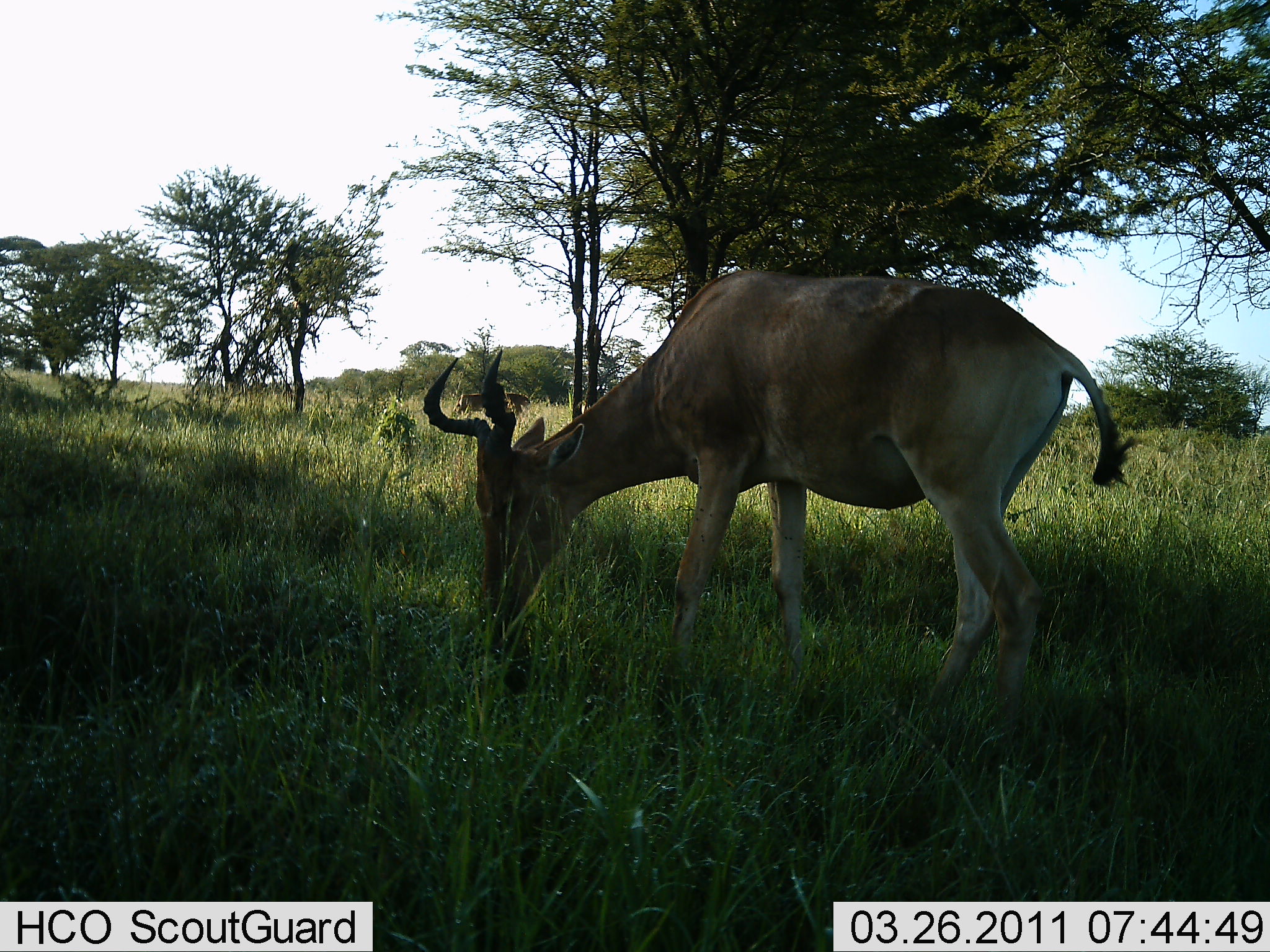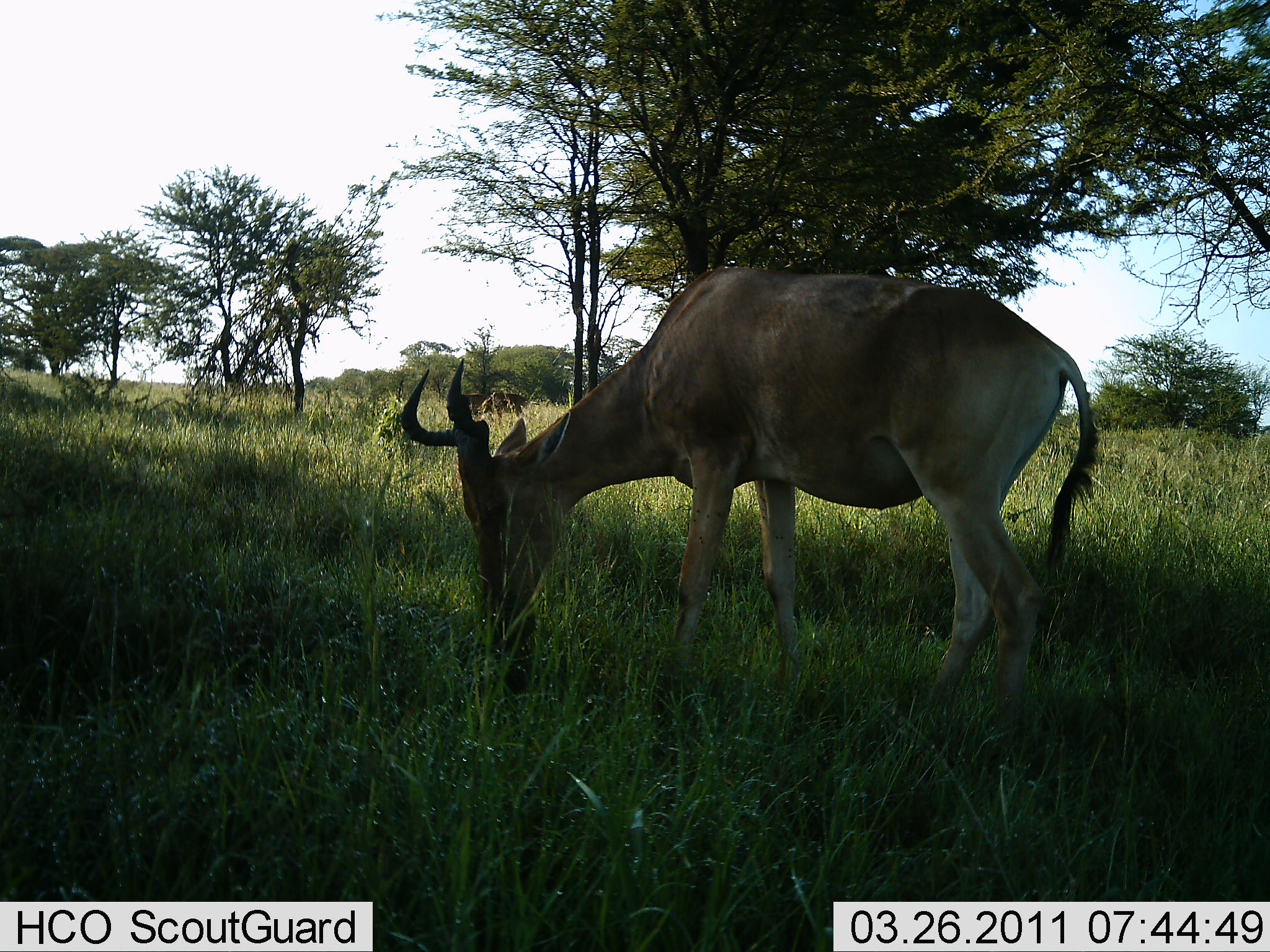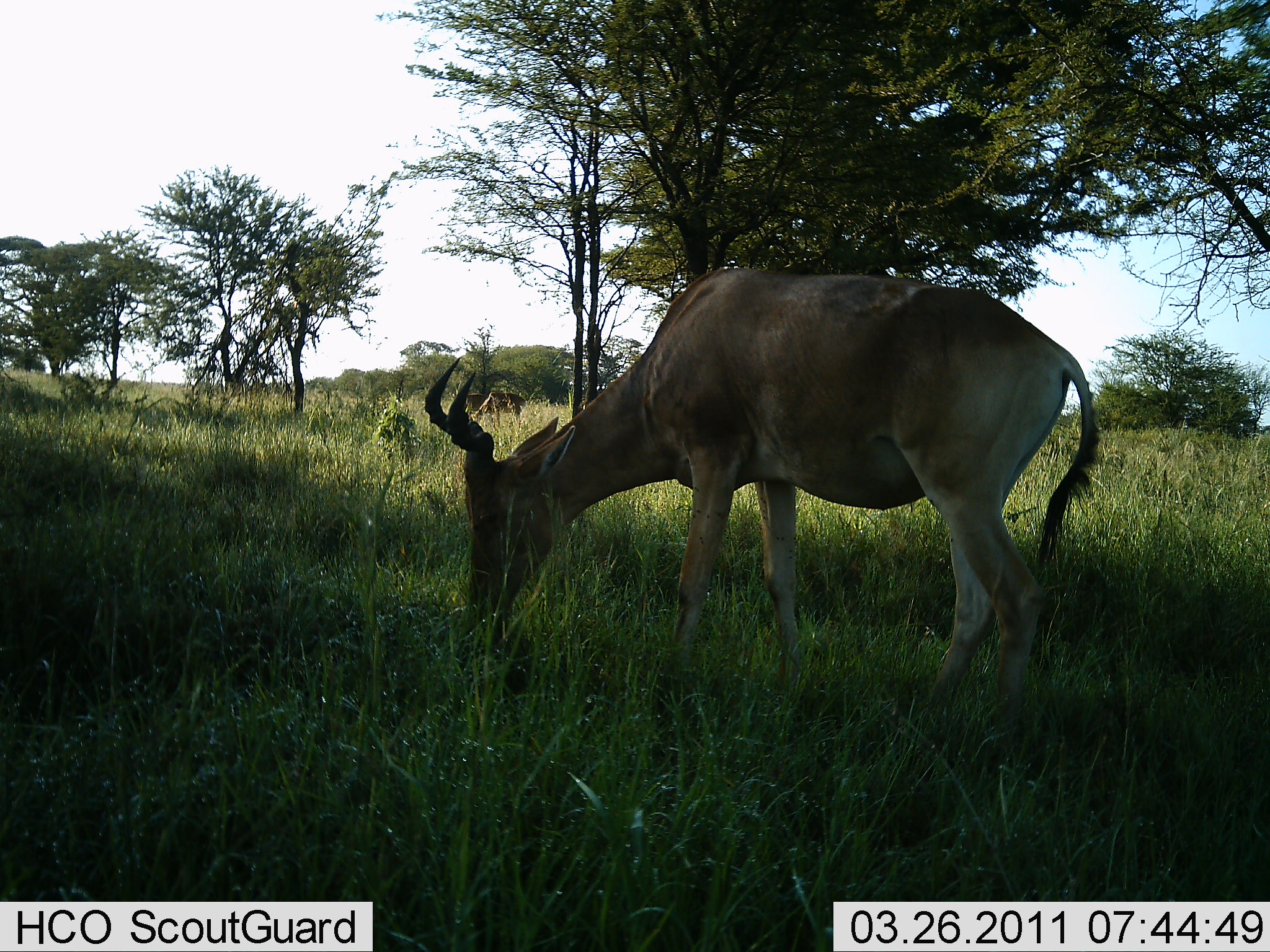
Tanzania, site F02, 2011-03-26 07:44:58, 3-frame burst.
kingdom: Animalia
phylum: Chordata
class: Mammalia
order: Artiodactyla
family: Bovidae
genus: Alcelaphus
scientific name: Alcelaphus buselaphus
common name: hartebeest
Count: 1.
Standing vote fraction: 23%.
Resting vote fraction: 0%.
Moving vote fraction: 0%.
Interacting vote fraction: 0%.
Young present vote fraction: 0%.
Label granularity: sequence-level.